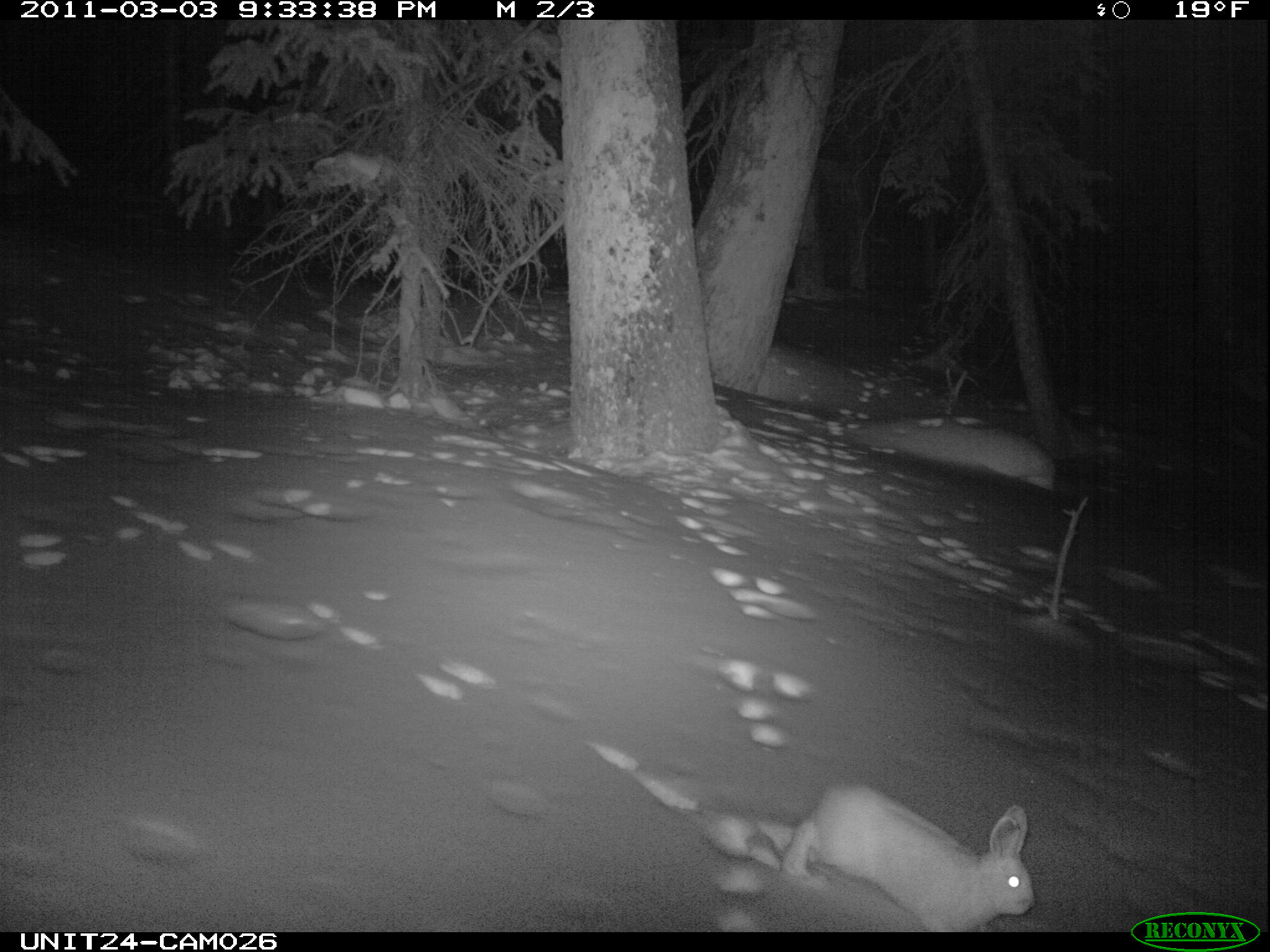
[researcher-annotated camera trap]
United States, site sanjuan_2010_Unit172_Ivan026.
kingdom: Animalia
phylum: Chordata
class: Mammalia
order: Lagomorpha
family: Leporidae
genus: Lepus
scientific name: Lepus americanus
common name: snowshoe hare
Lepus americanus (snowshoe hare).